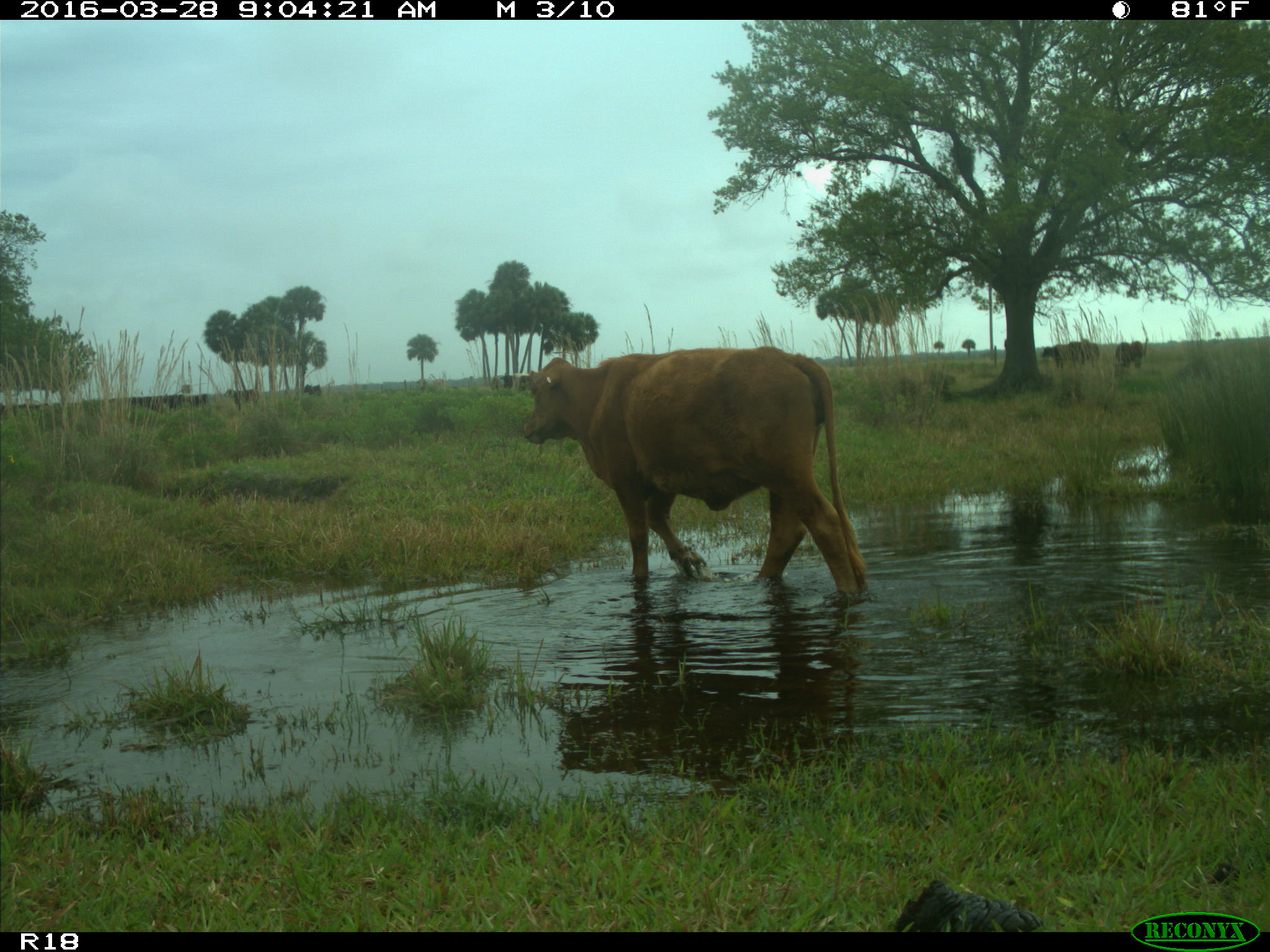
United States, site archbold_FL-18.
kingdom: Animalia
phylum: Chordata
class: Mammalia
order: Artiodactyla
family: Bovidae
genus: Bos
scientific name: Bos taurus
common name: domestic cow